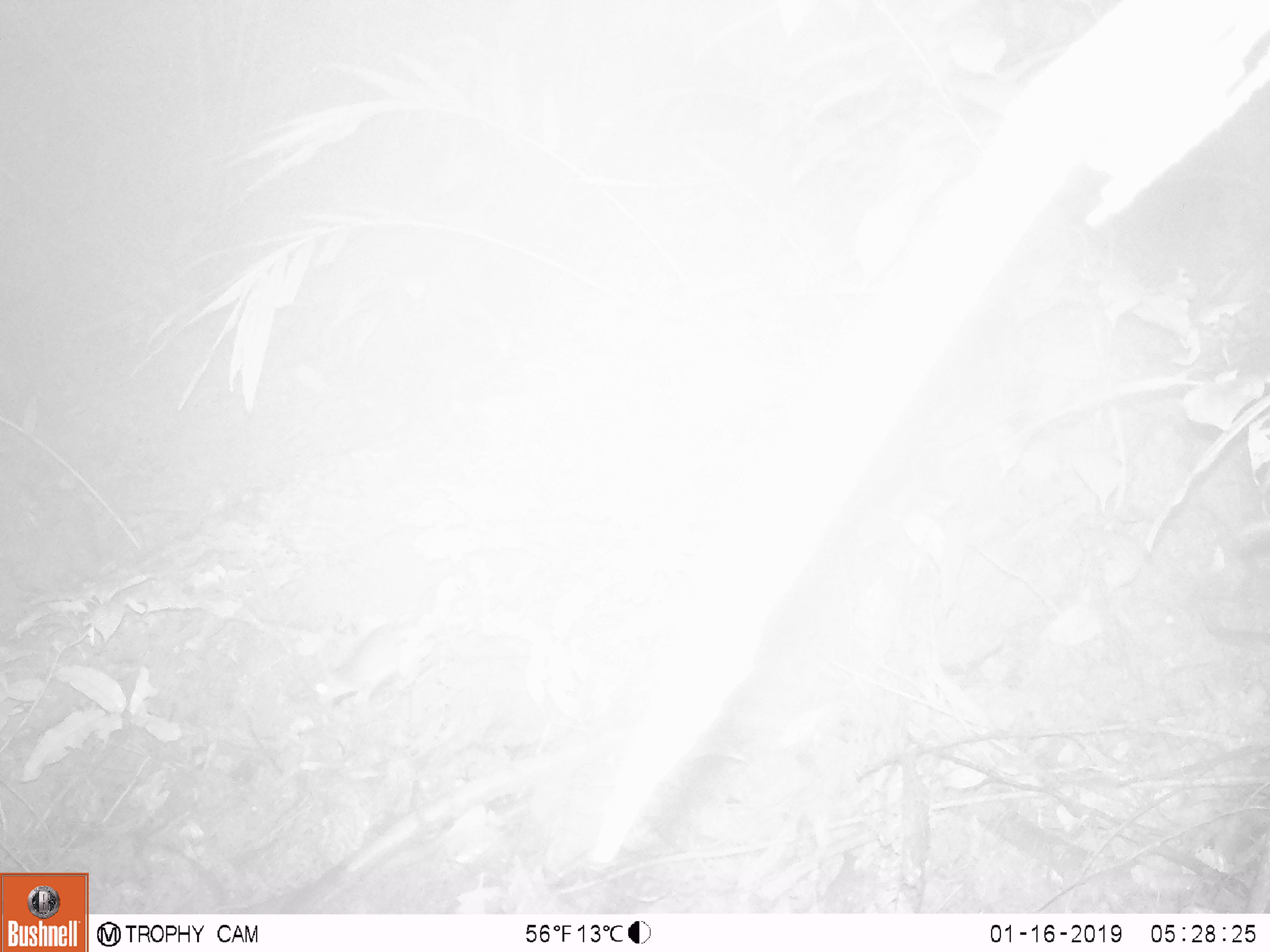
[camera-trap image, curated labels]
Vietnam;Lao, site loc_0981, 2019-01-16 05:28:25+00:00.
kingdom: Animalia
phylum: Chordata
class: Mammalia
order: Rodentia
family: Muridae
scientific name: Muridae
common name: old-world mice and rats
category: unidentified murid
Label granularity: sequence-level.